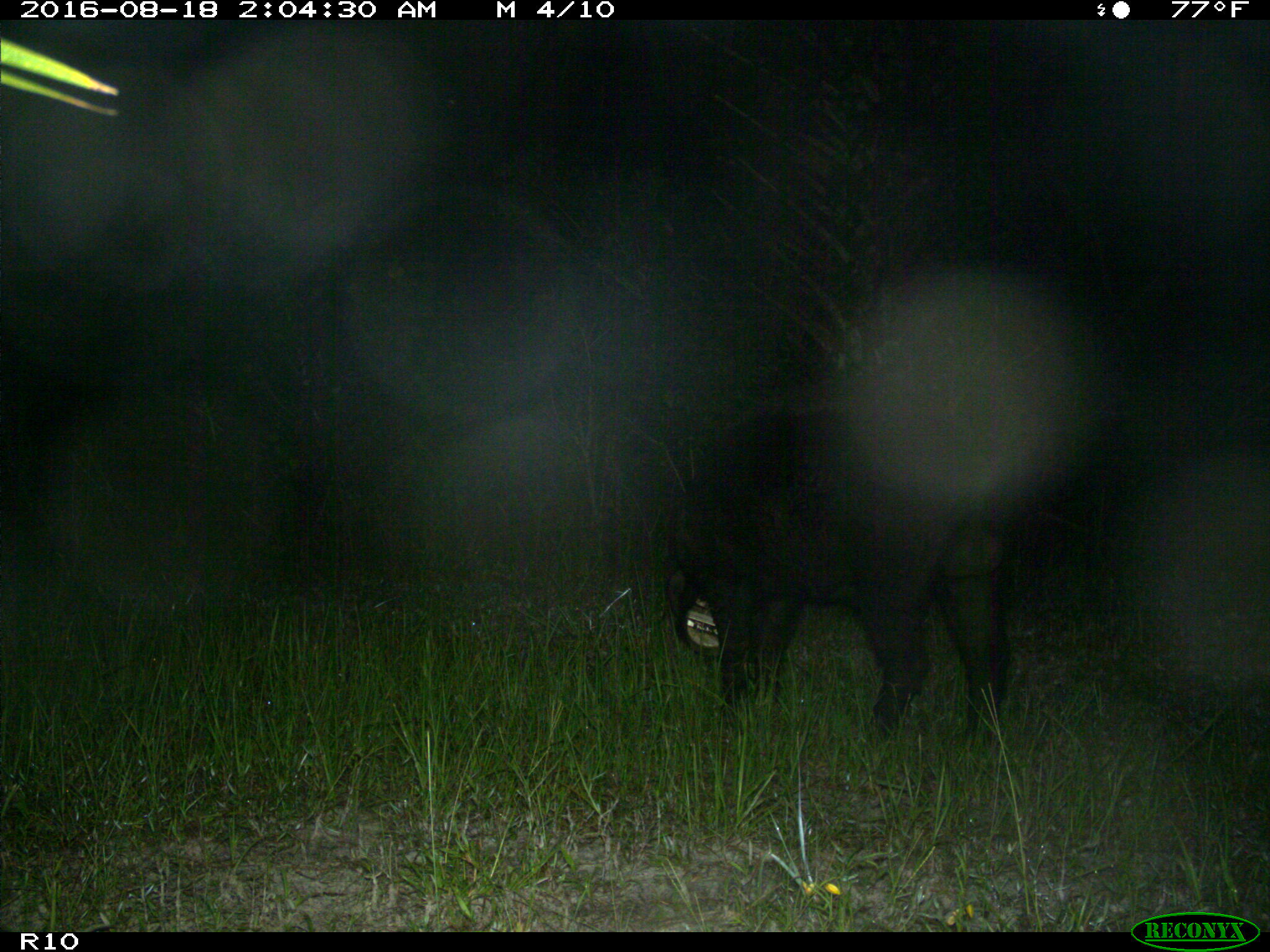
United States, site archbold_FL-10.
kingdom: Animalia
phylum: Chordata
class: Mammalia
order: Artiodactyla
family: Suidae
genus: Sus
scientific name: Sus scrofa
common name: wild boar